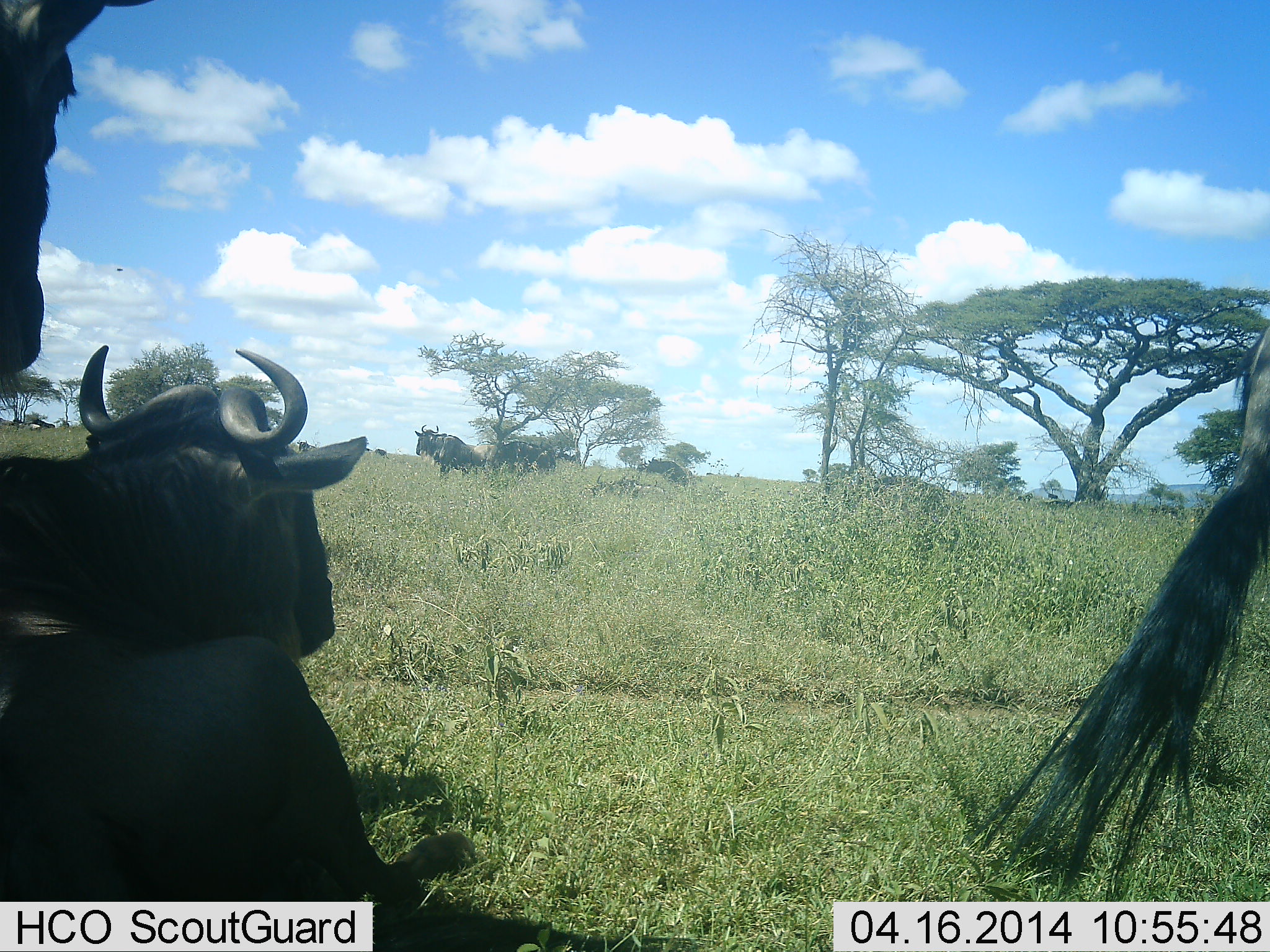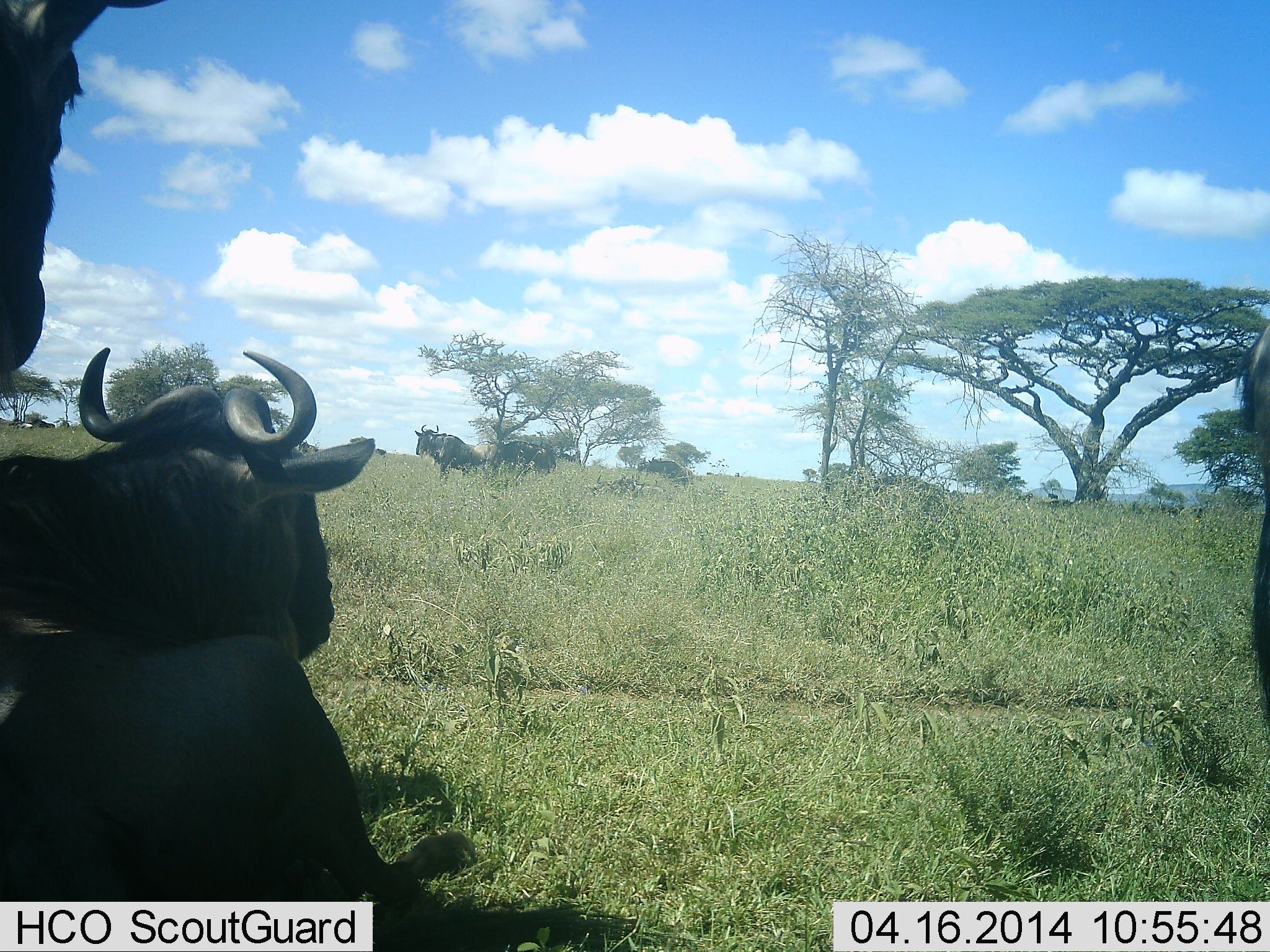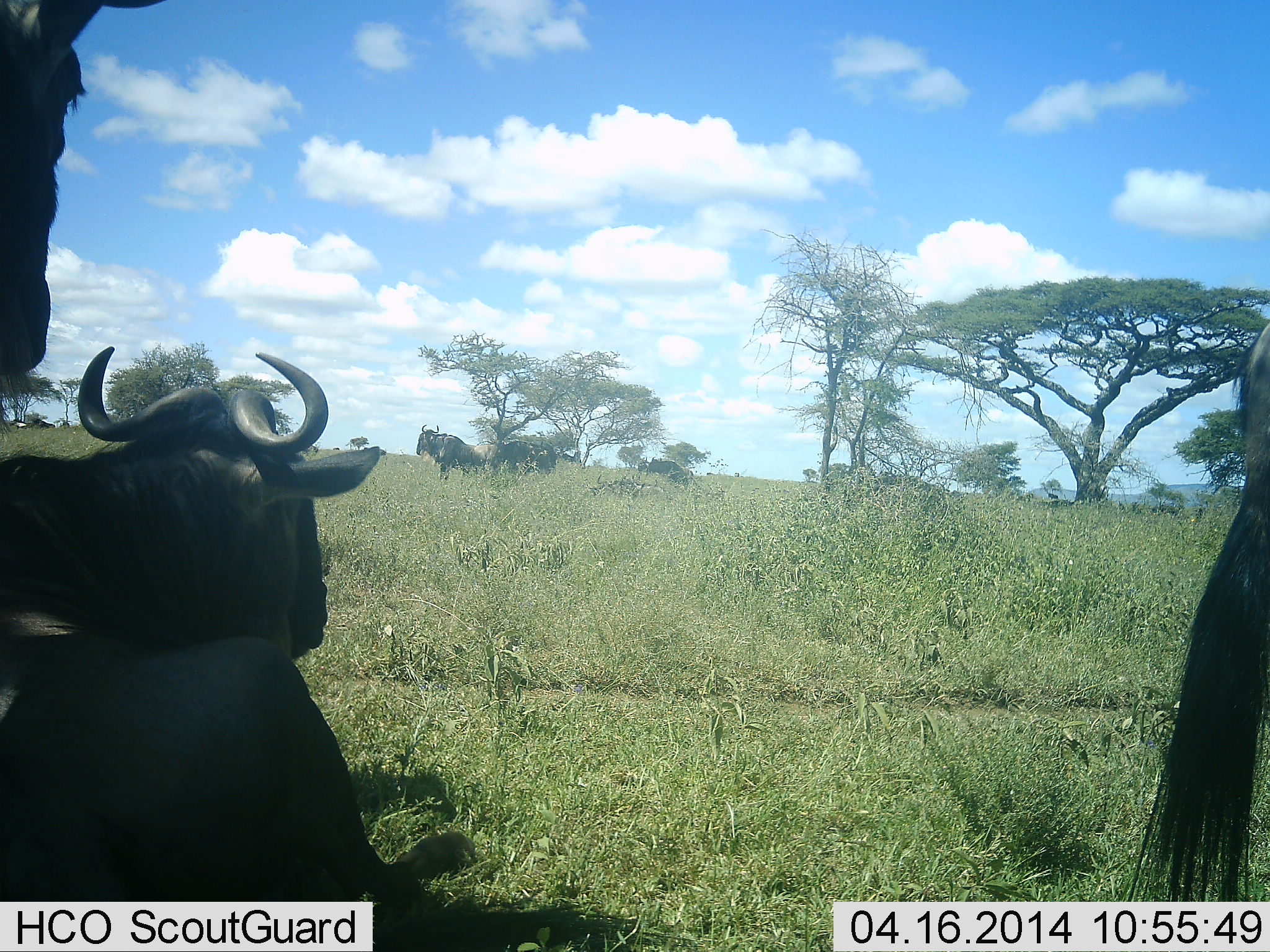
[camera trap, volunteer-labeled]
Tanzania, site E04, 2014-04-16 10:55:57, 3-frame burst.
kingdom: Animalia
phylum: Chordata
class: Mammalia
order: Artiodactyla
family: Bovidae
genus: Connochaetes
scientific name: Connochaetes taurinus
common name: blue wildebeest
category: wildebeest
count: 5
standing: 70%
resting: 100%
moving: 10%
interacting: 0%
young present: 0%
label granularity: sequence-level